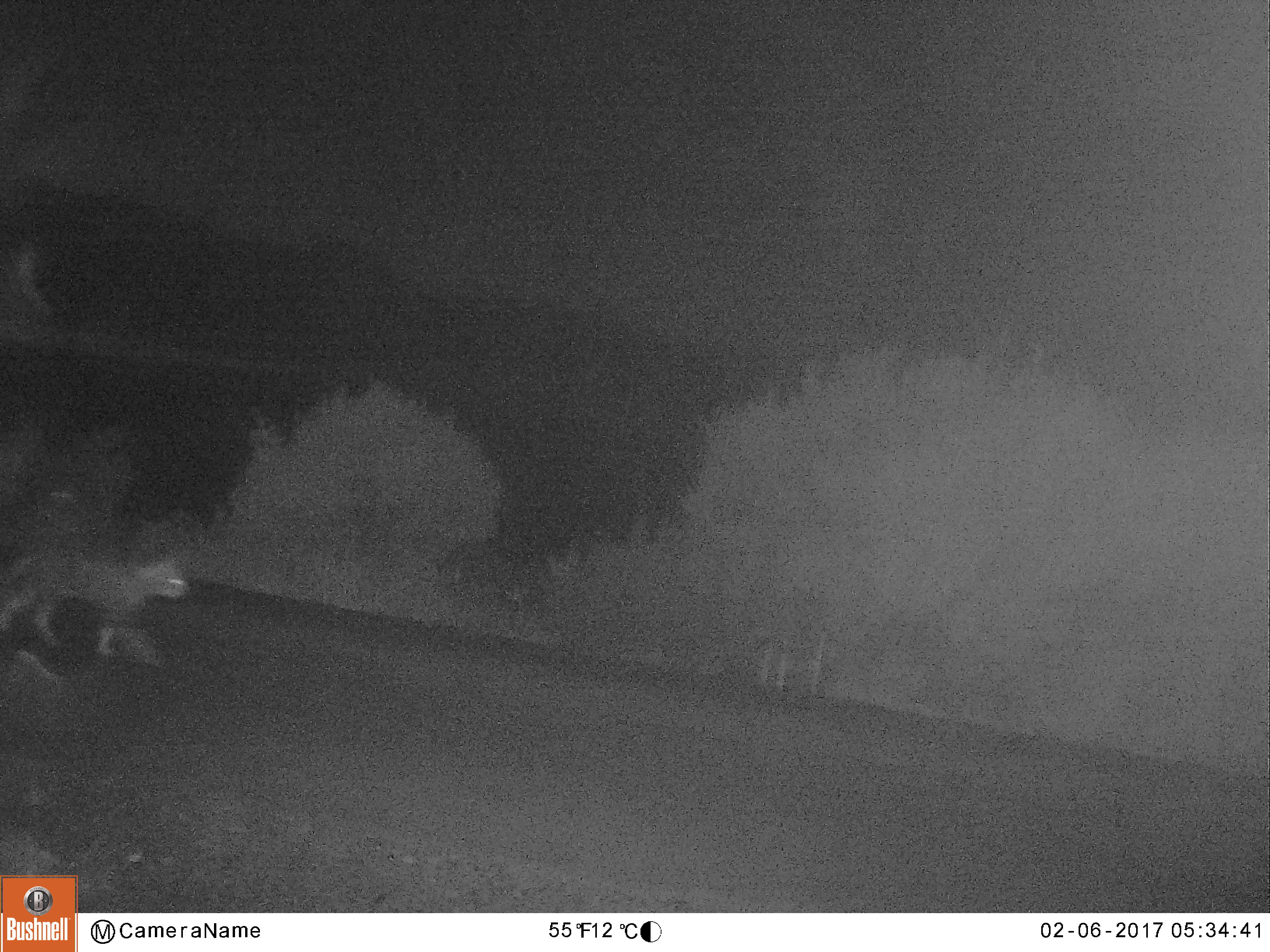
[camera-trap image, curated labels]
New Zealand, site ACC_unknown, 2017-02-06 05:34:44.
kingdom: Animalia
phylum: Chordata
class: Mammalia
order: Carnivora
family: Felidae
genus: Felis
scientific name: Felis catus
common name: domestic cat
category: cat